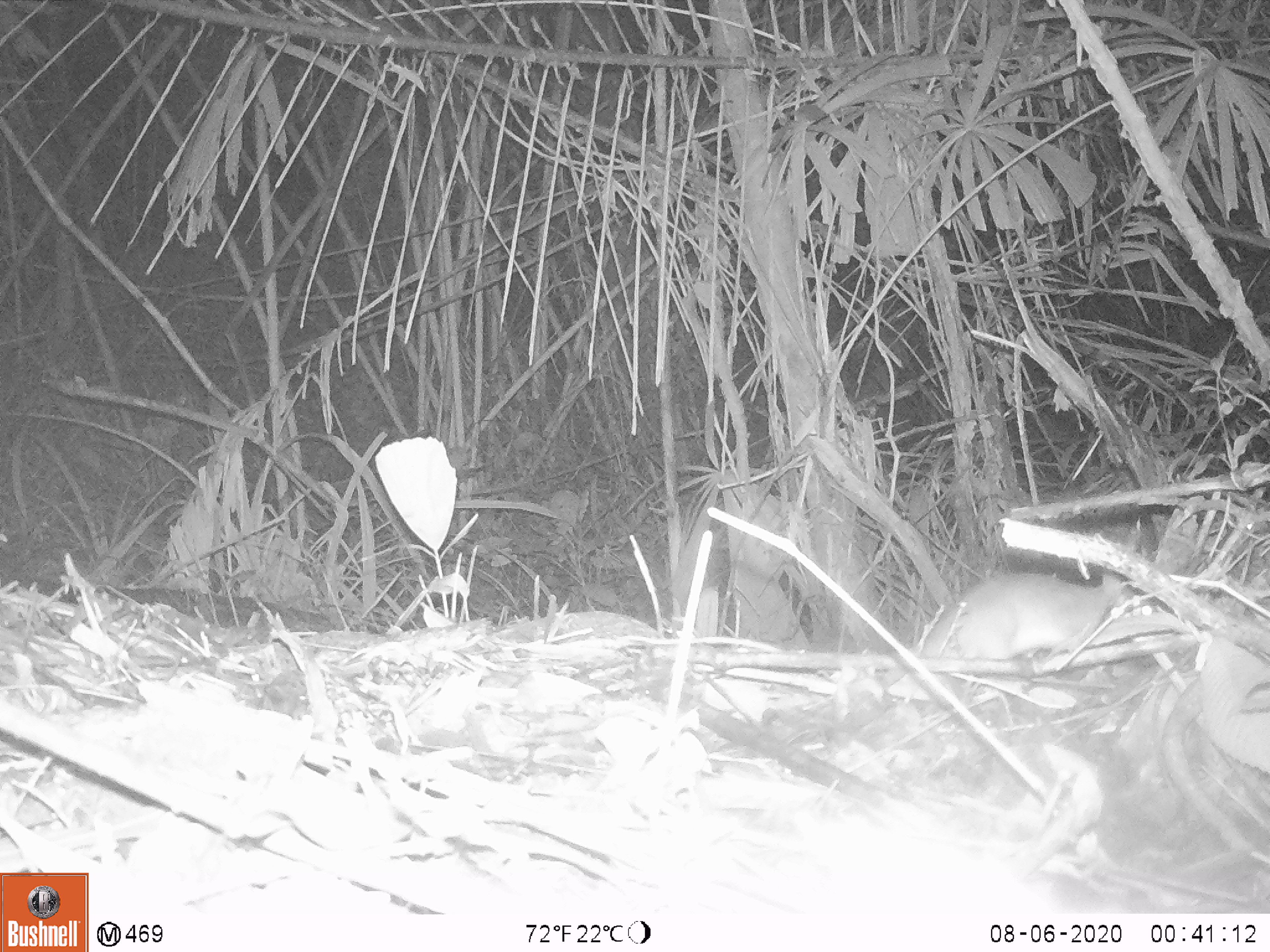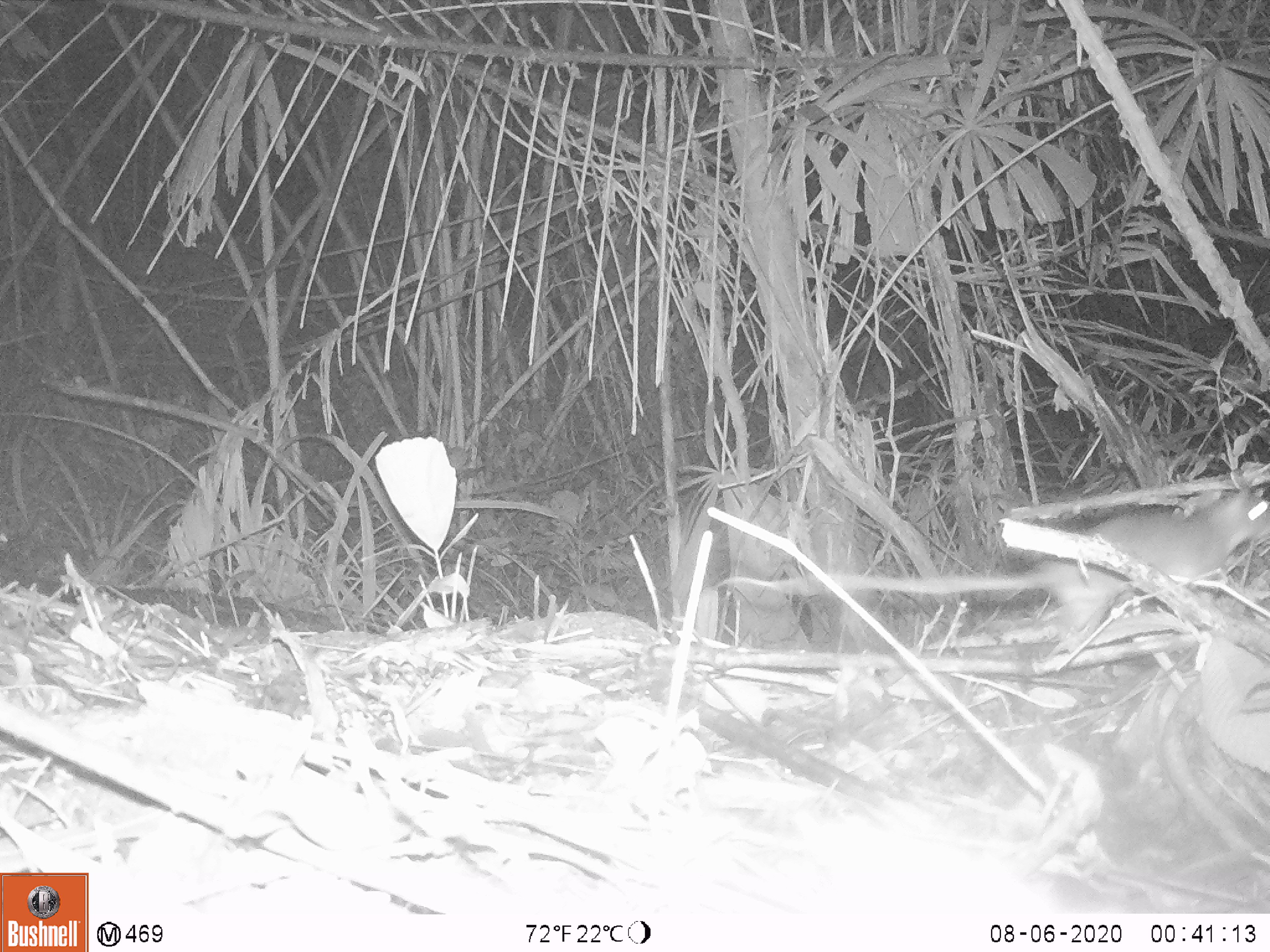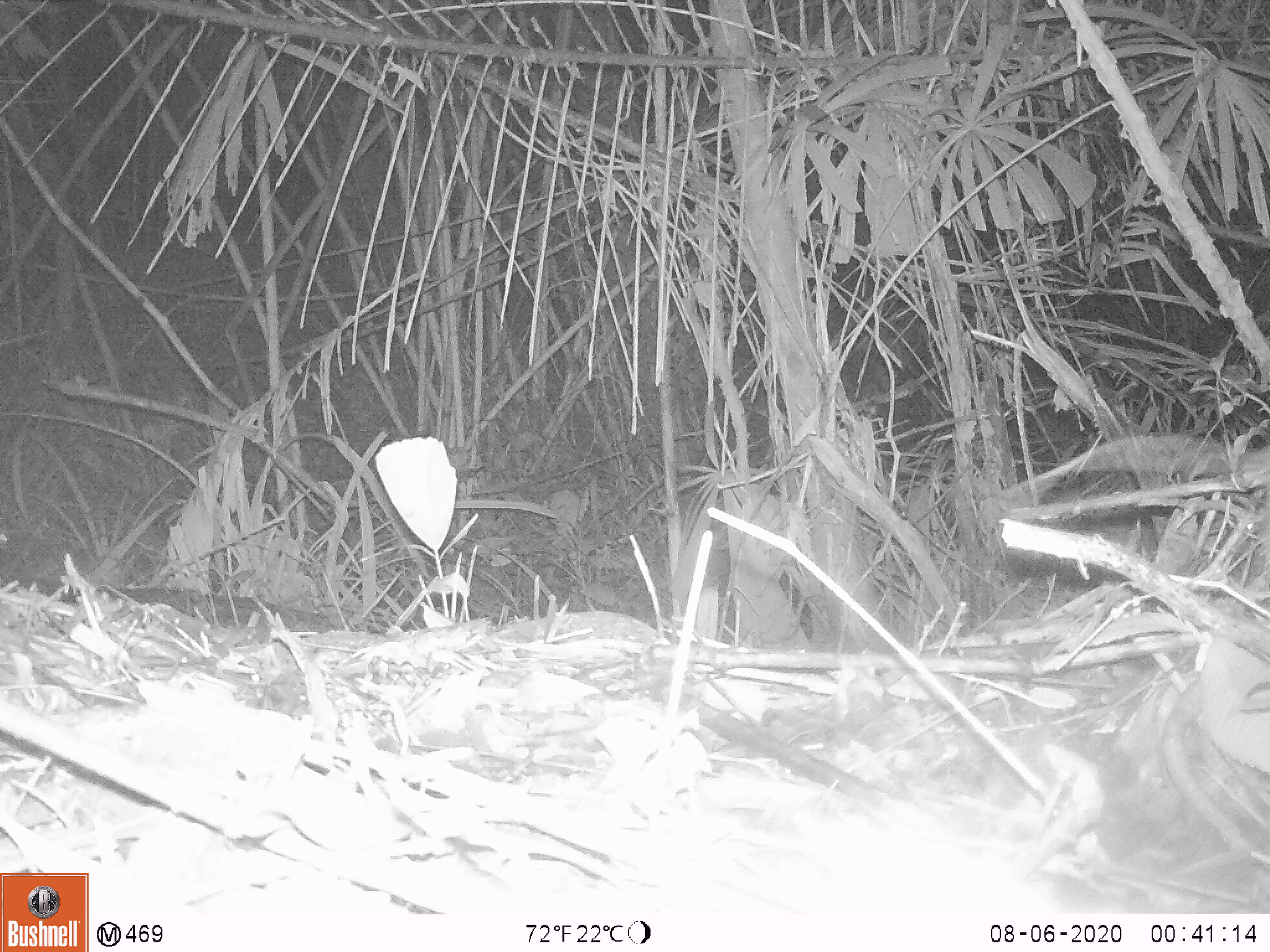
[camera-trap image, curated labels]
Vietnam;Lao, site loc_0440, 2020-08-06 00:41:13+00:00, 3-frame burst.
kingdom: Animalia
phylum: Chordata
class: Mammalia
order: Rodentia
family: Muridae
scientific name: Muridae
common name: old-world mice and rats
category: unidentified murid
Unidentified murid (old-world mice and rats) (Muridae). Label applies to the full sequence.